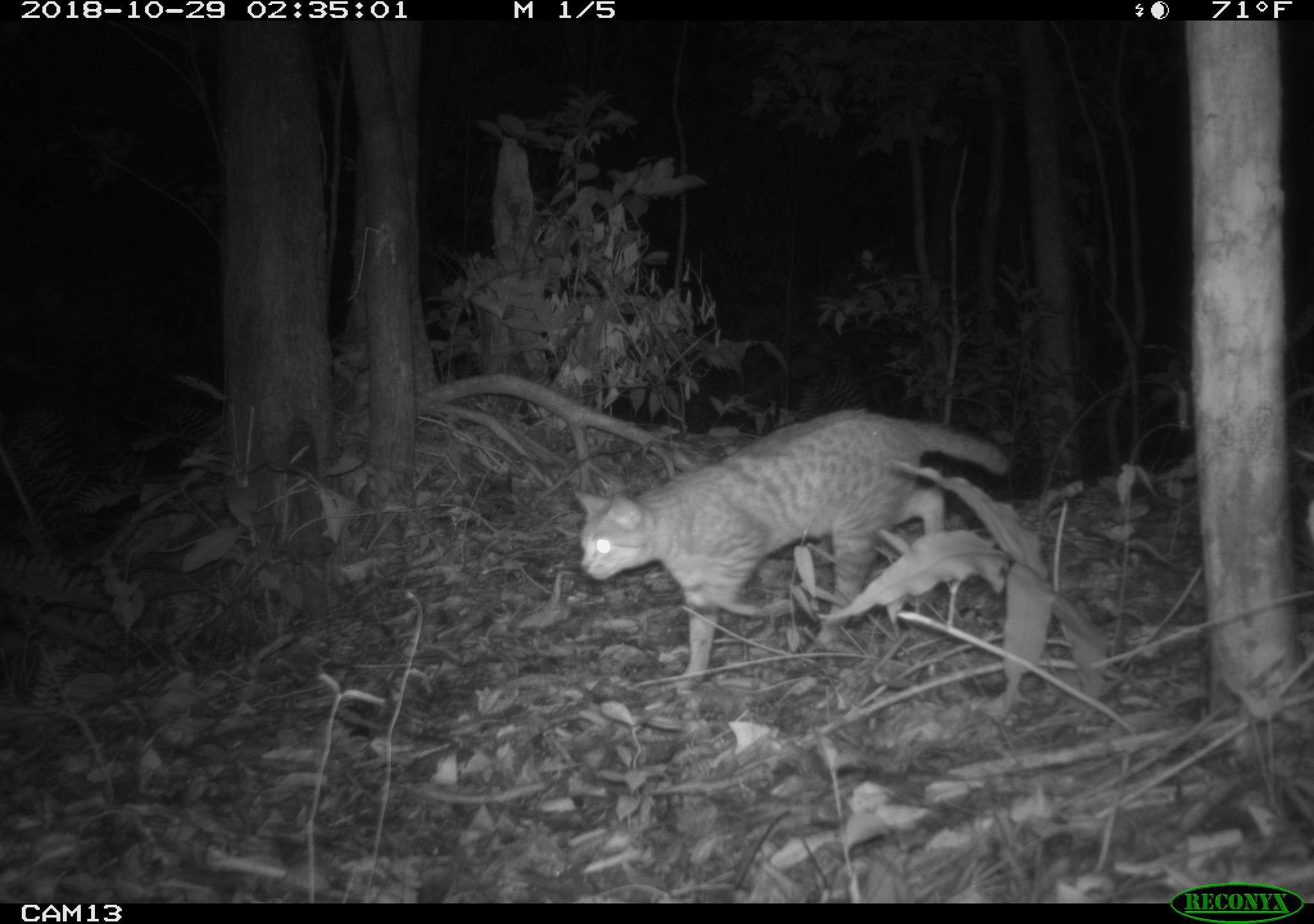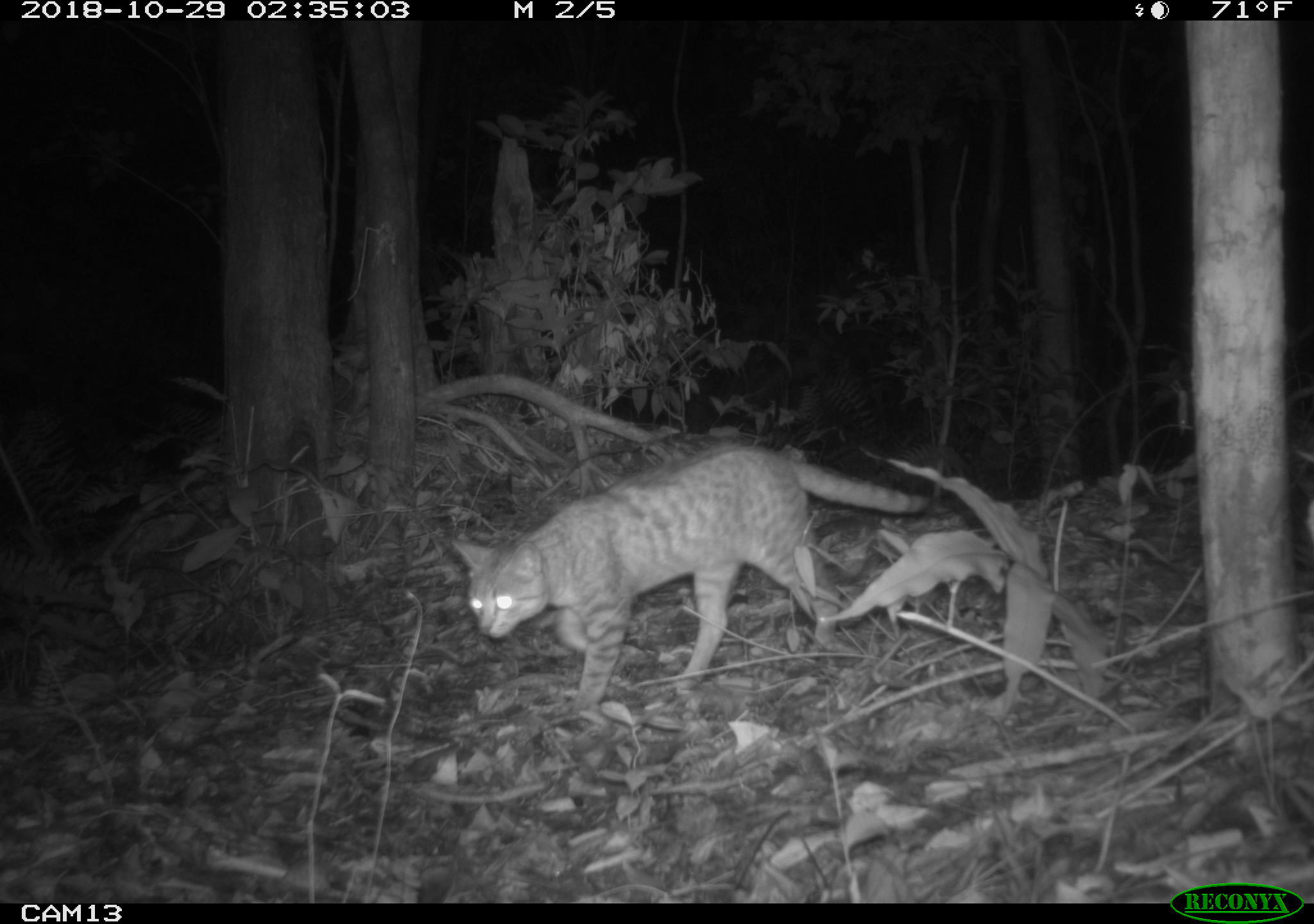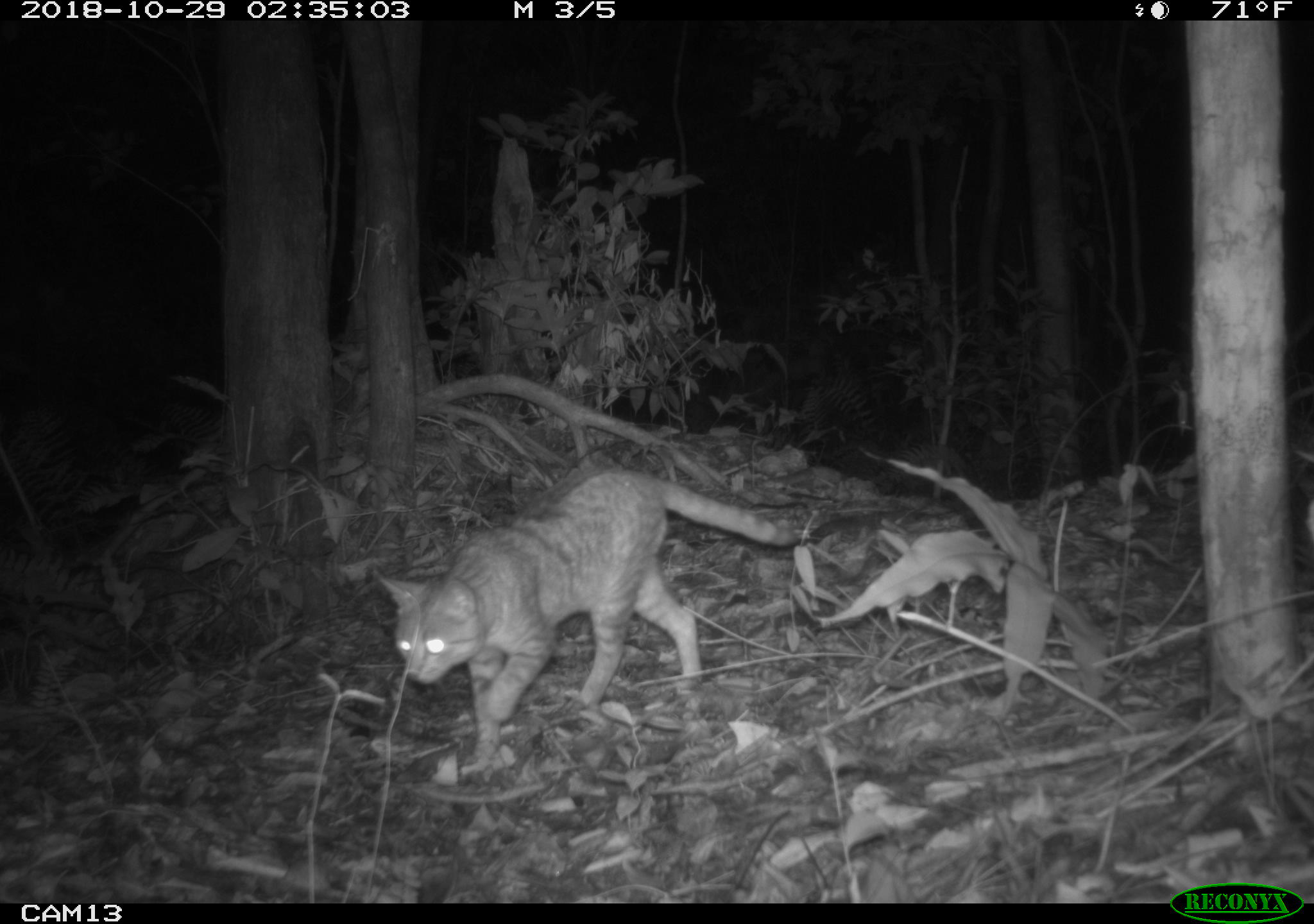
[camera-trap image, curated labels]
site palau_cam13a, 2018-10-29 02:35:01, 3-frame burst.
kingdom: Animalia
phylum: Chordata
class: Mammalia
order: Carnivora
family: Felidae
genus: Felis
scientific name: Felis catus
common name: cat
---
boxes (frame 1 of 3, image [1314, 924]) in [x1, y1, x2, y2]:
cat: [562, 409, 1019, 683]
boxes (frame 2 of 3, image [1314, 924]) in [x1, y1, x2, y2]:
cat: [446, 438, 942, 717]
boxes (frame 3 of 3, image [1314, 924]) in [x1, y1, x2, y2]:
cat: [378, 465, 805, 767]